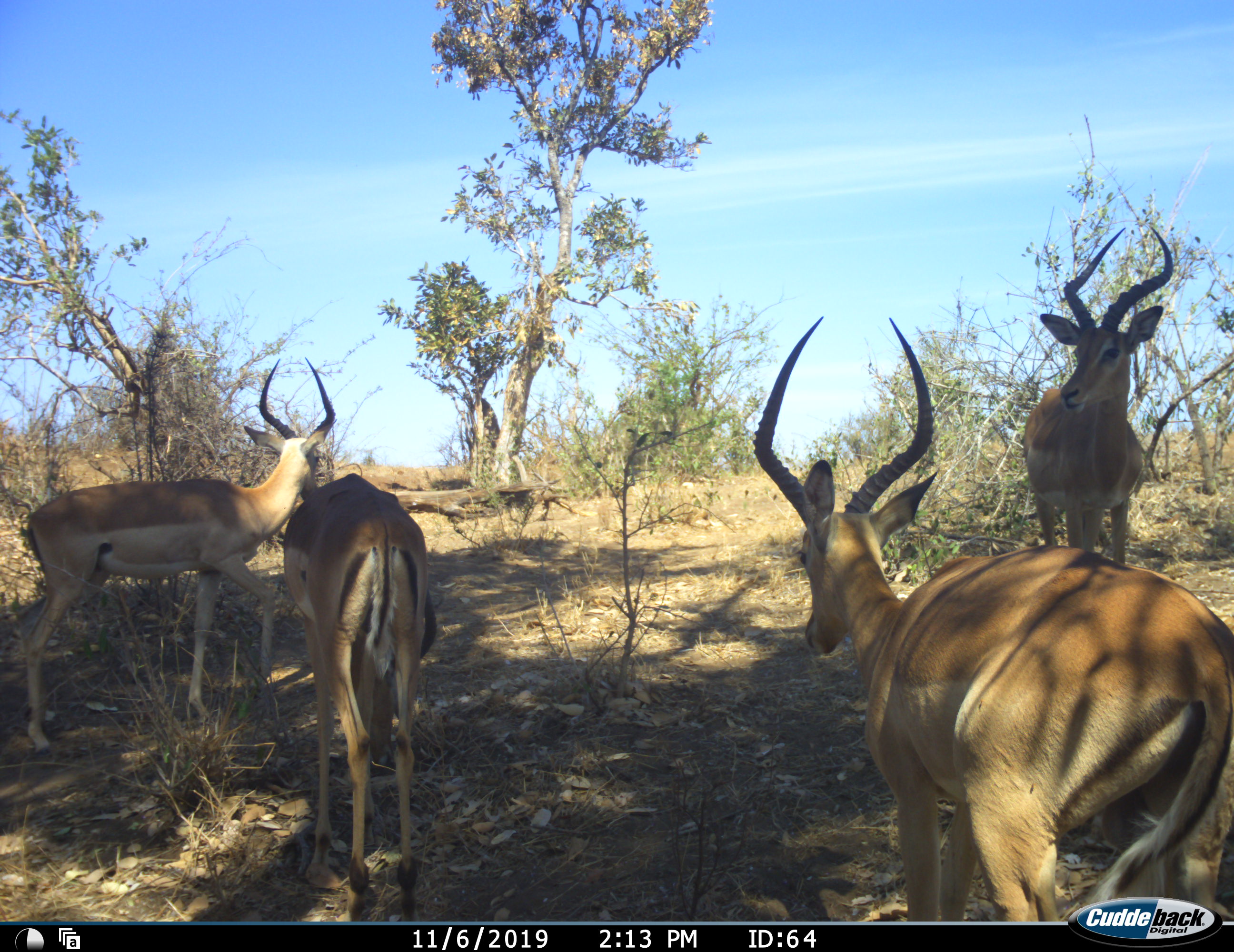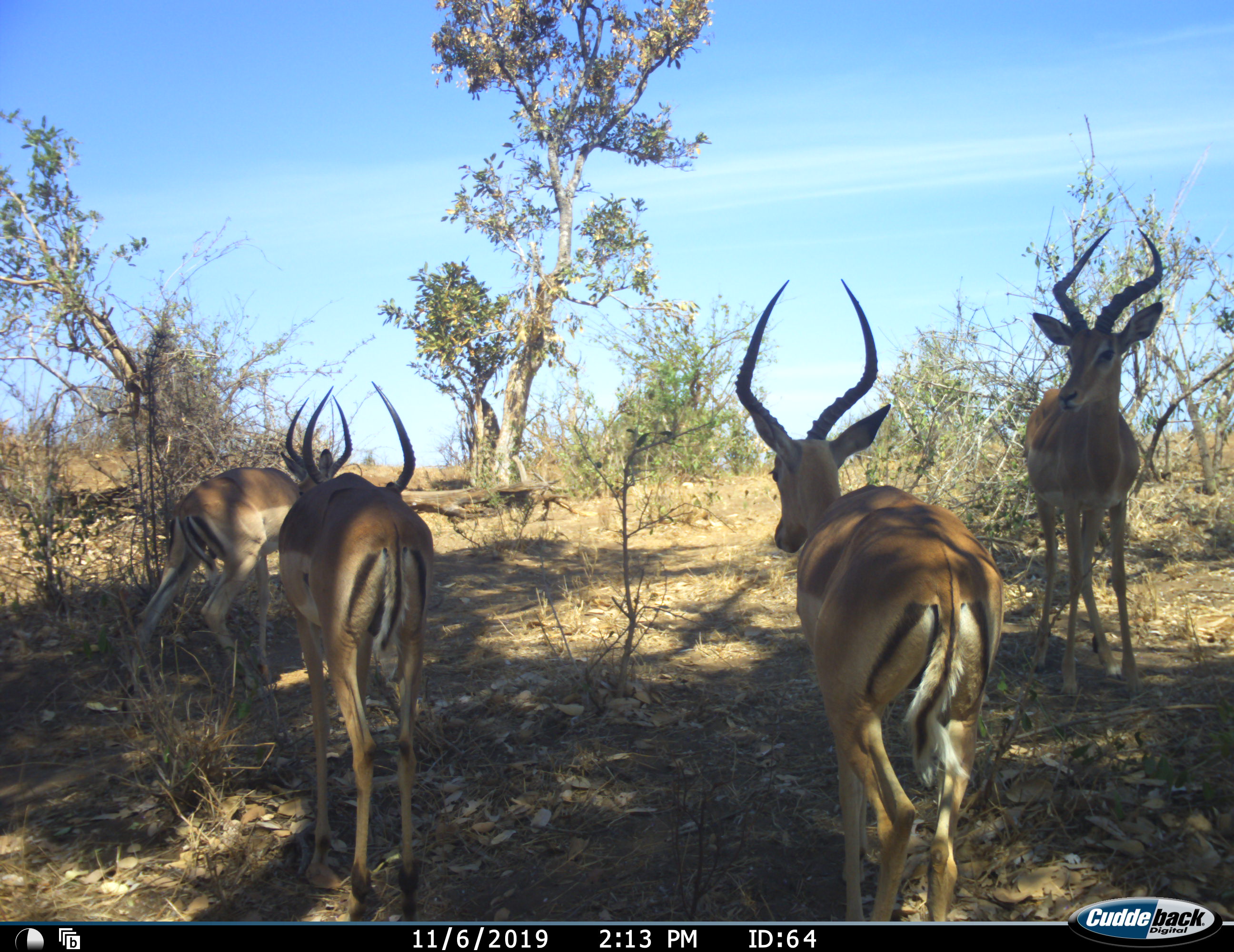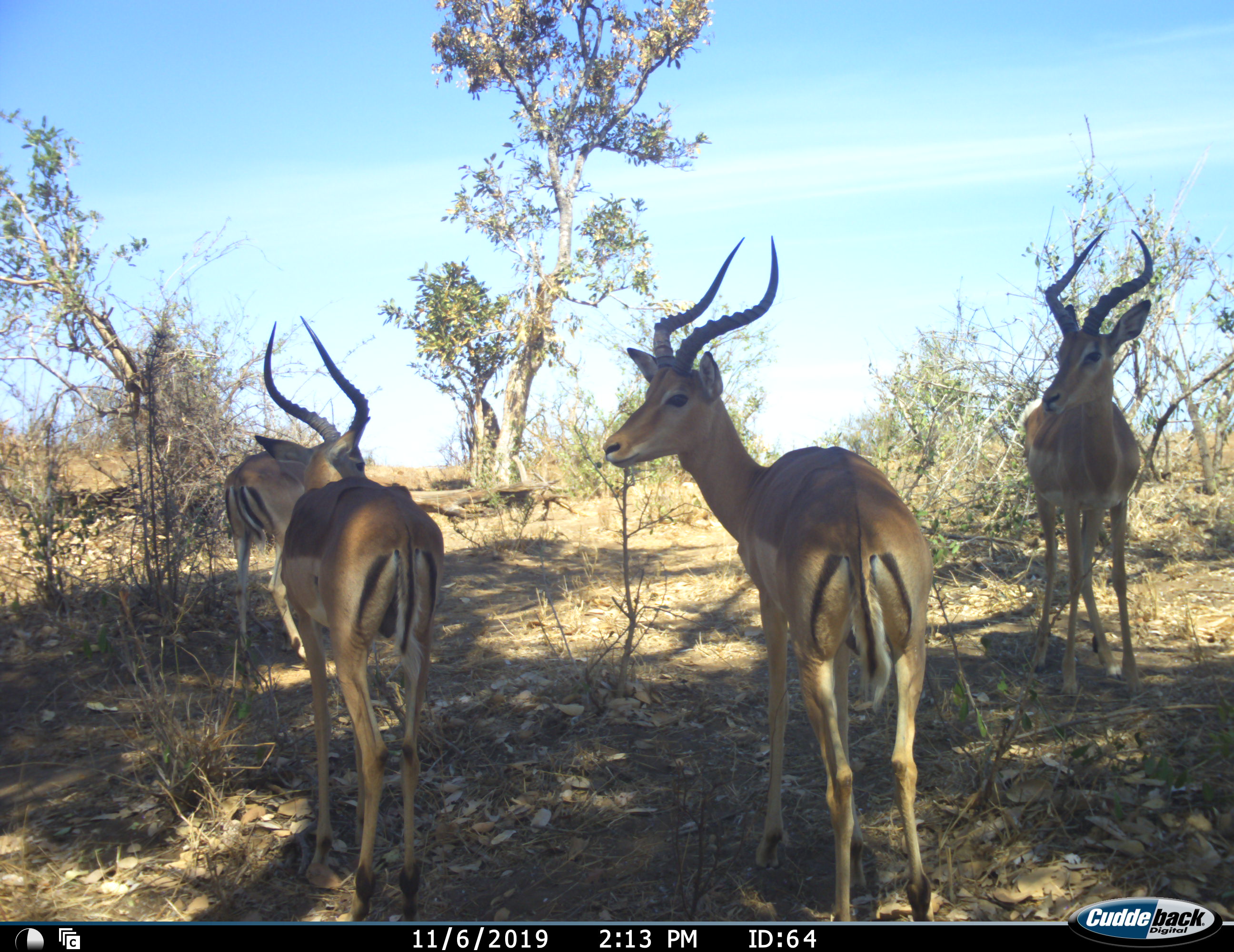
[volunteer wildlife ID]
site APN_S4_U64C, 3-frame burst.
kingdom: Animalia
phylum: Chordata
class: Mammalia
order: Artiodactyla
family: Bovidae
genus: Aepyceros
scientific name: Aepyceros melampus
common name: impala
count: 4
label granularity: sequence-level